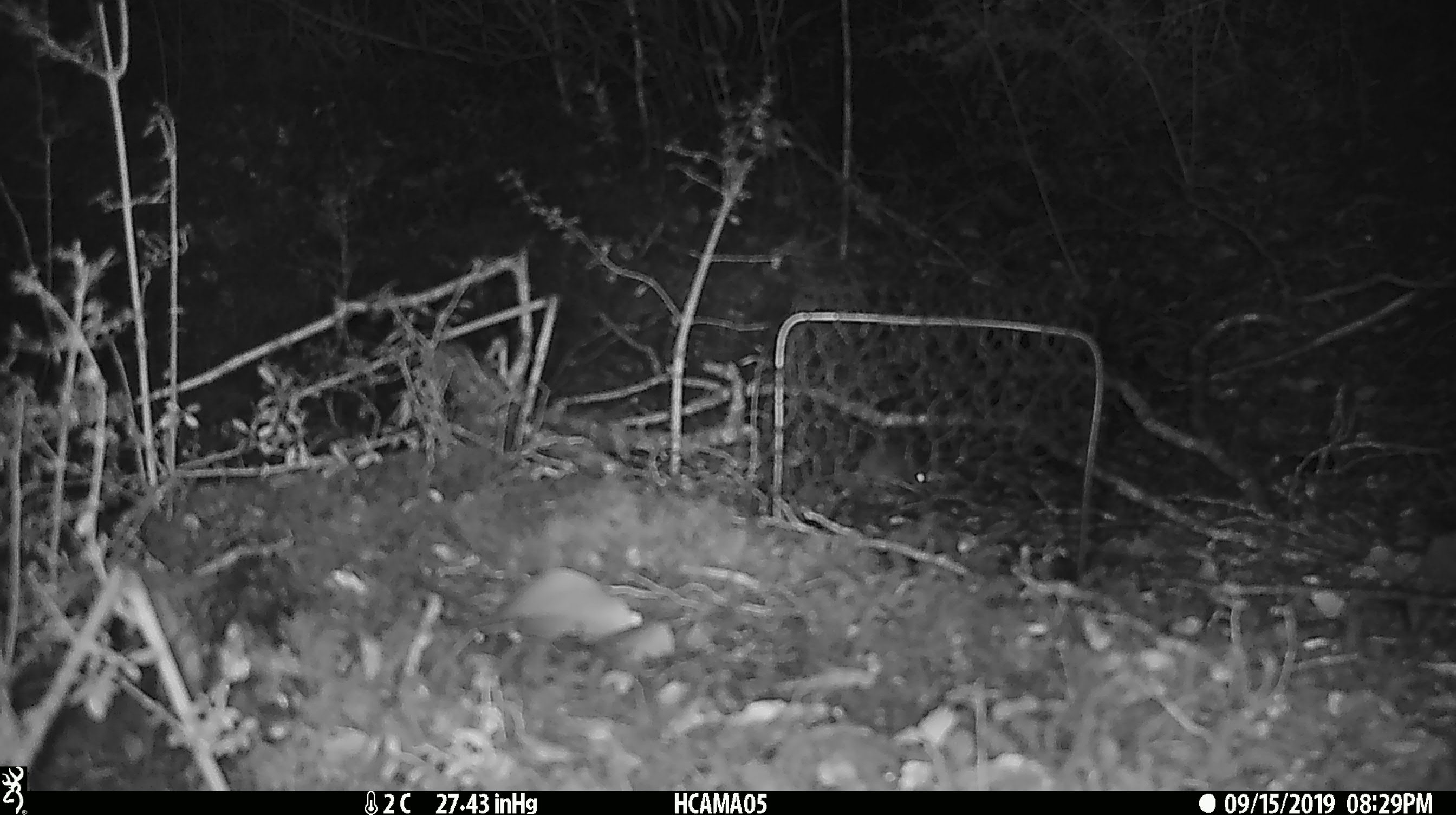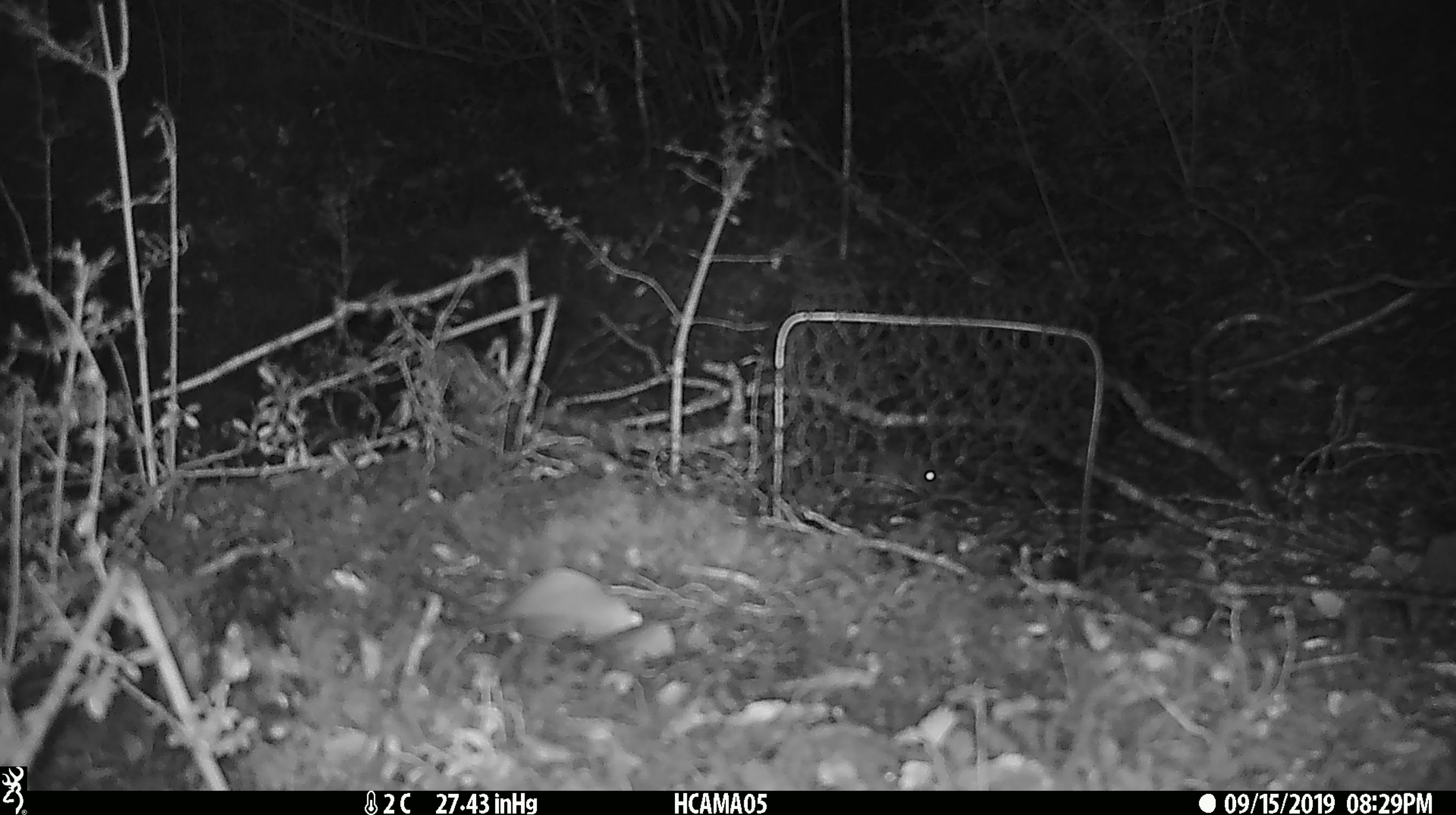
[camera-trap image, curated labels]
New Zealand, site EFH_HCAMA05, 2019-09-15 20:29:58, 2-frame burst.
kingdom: Animalia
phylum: Chordata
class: Mammalia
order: Rodentia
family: Muridae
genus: Mus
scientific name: Mus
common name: mouse